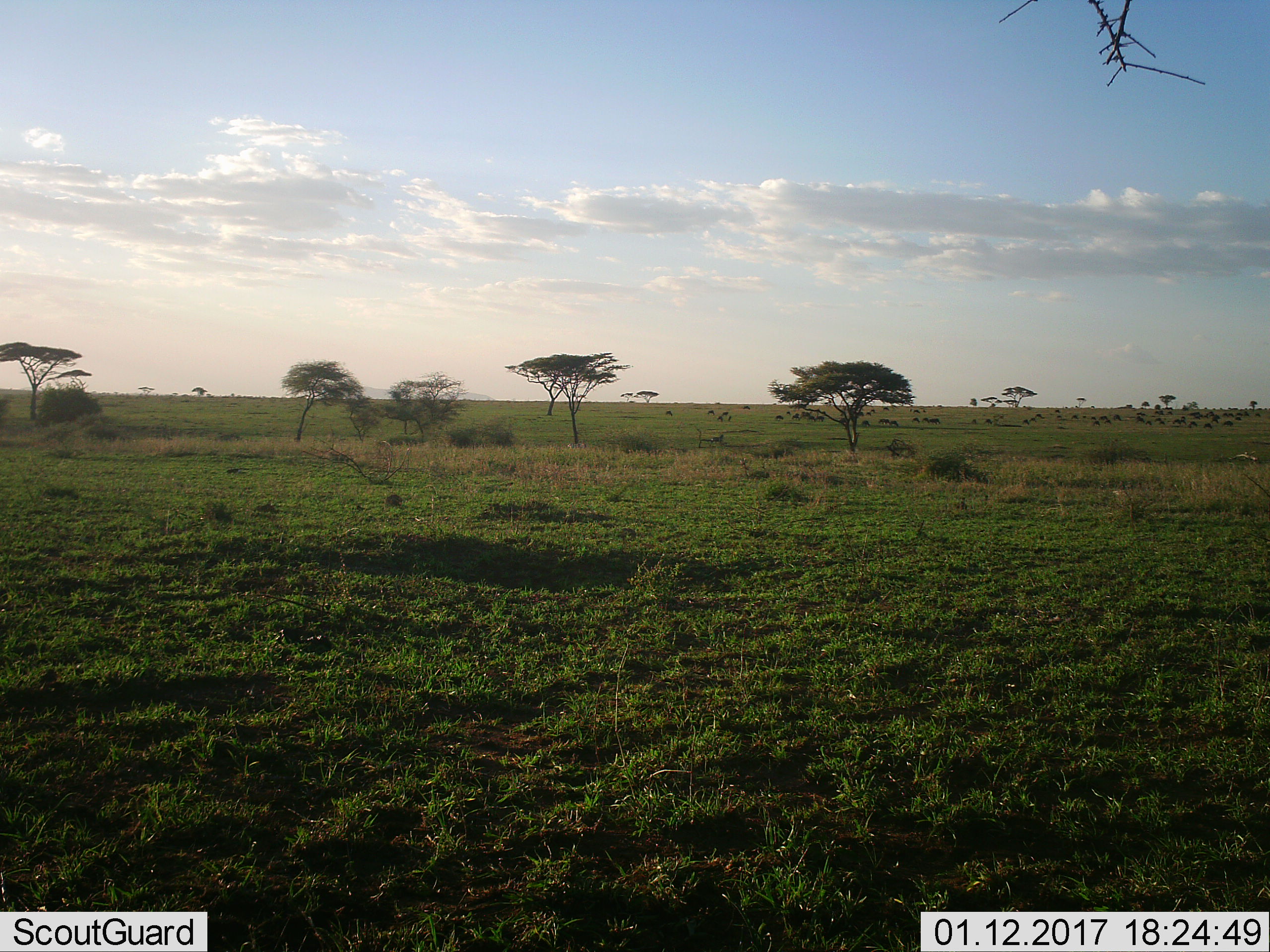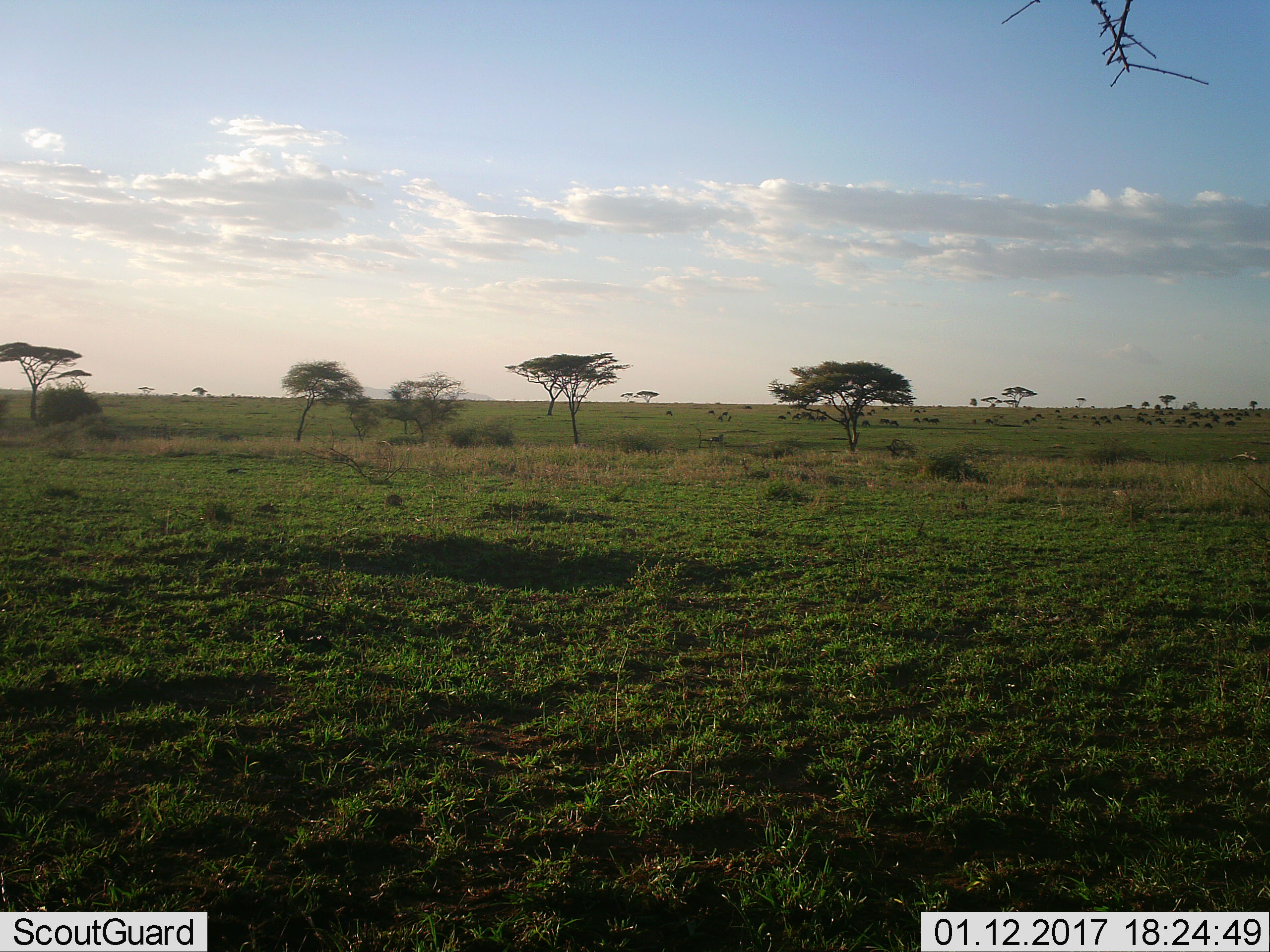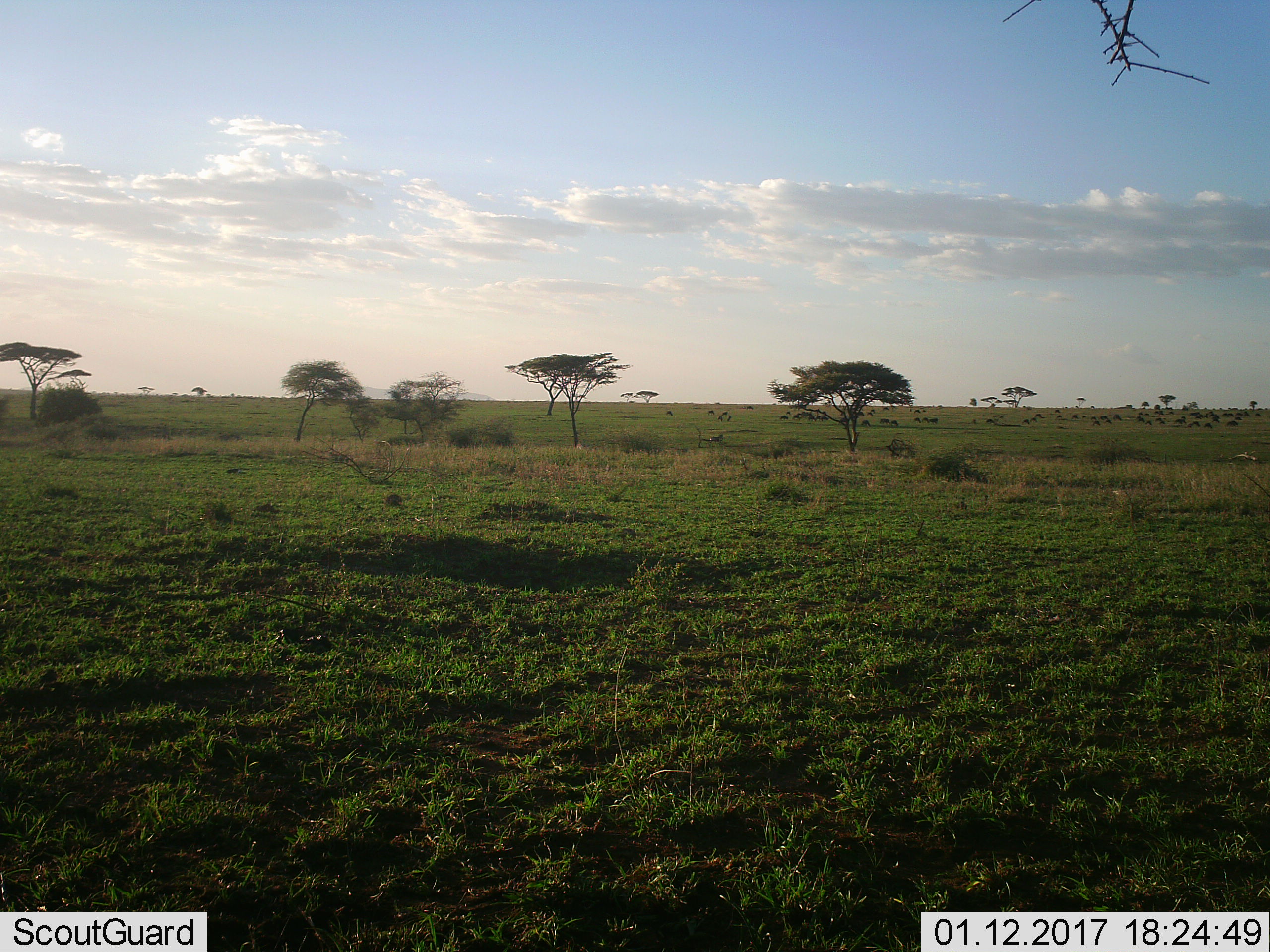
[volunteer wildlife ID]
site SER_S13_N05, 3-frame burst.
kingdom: Animalia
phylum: Chordata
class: Mammalia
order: Artiodactyla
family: Bovidae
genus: Connochaetes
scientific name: Connochaetes taurinus taurinus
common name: blue wildebeest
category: wildebeestblue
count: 11-50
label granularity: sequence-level